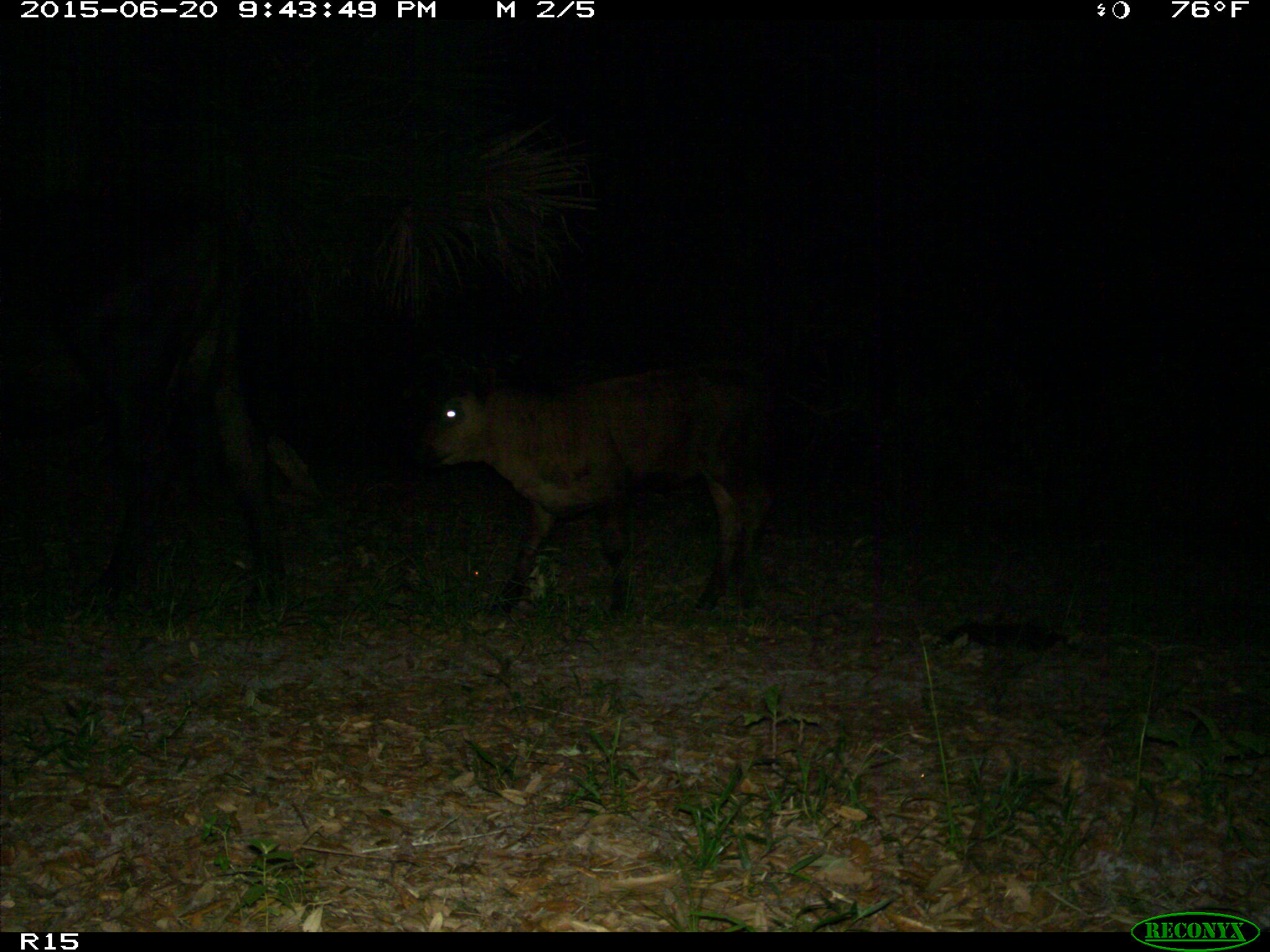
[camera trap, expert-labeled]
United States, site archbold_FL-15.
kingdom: Animalia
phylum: Chordata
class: Mammalia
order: Artiodactyla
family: Bovidae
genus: Bos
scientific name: Bos taurus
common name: domestic cow